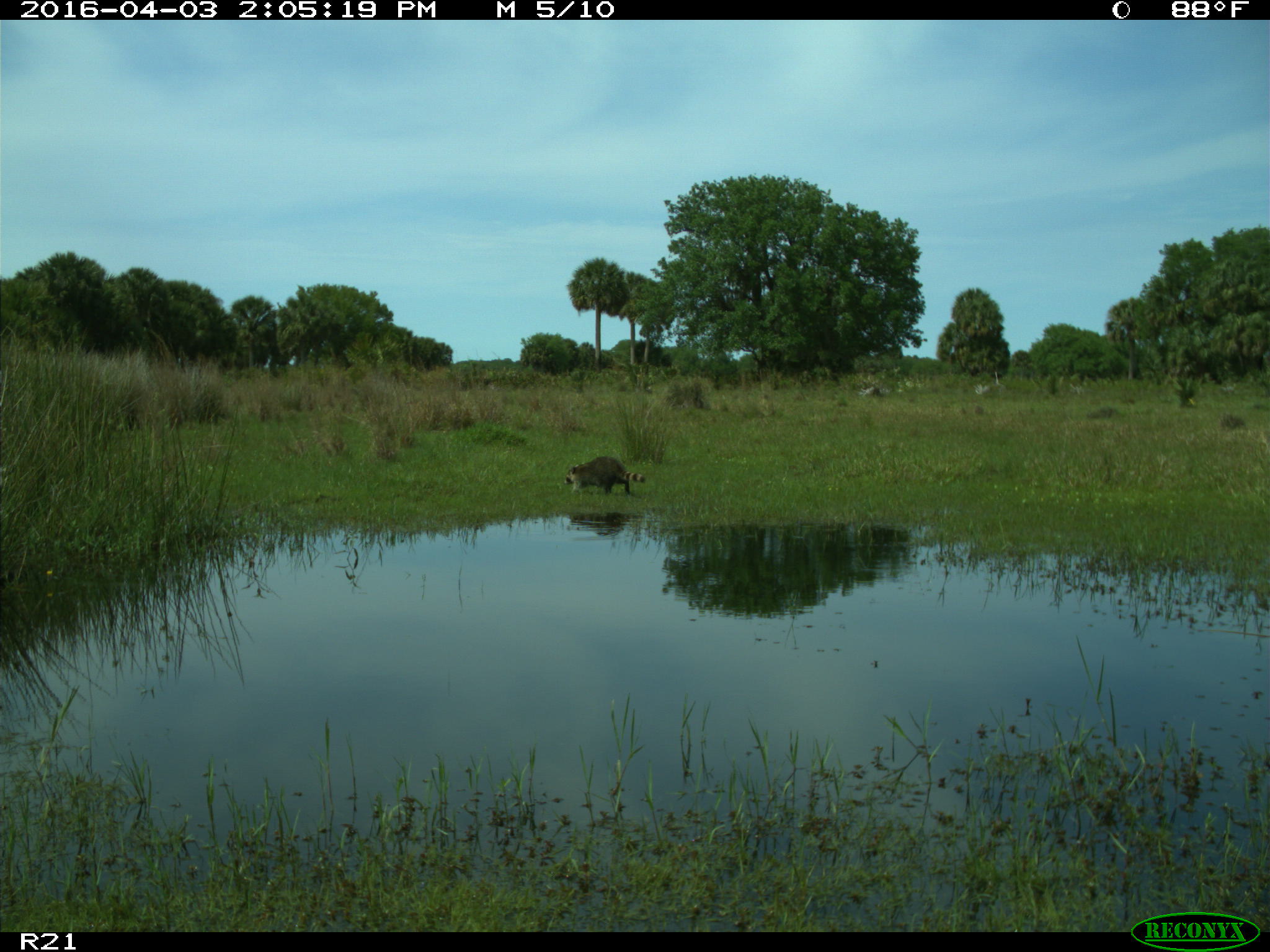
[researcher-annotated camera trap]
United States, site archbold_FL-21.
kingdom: Animalia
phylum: Chordata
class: Mammalia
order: Carnivora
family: Procyonidae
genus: Procyon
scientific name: Procyon lotor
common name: common raccoon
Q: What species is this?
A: Procyon lotor (common raccoon).